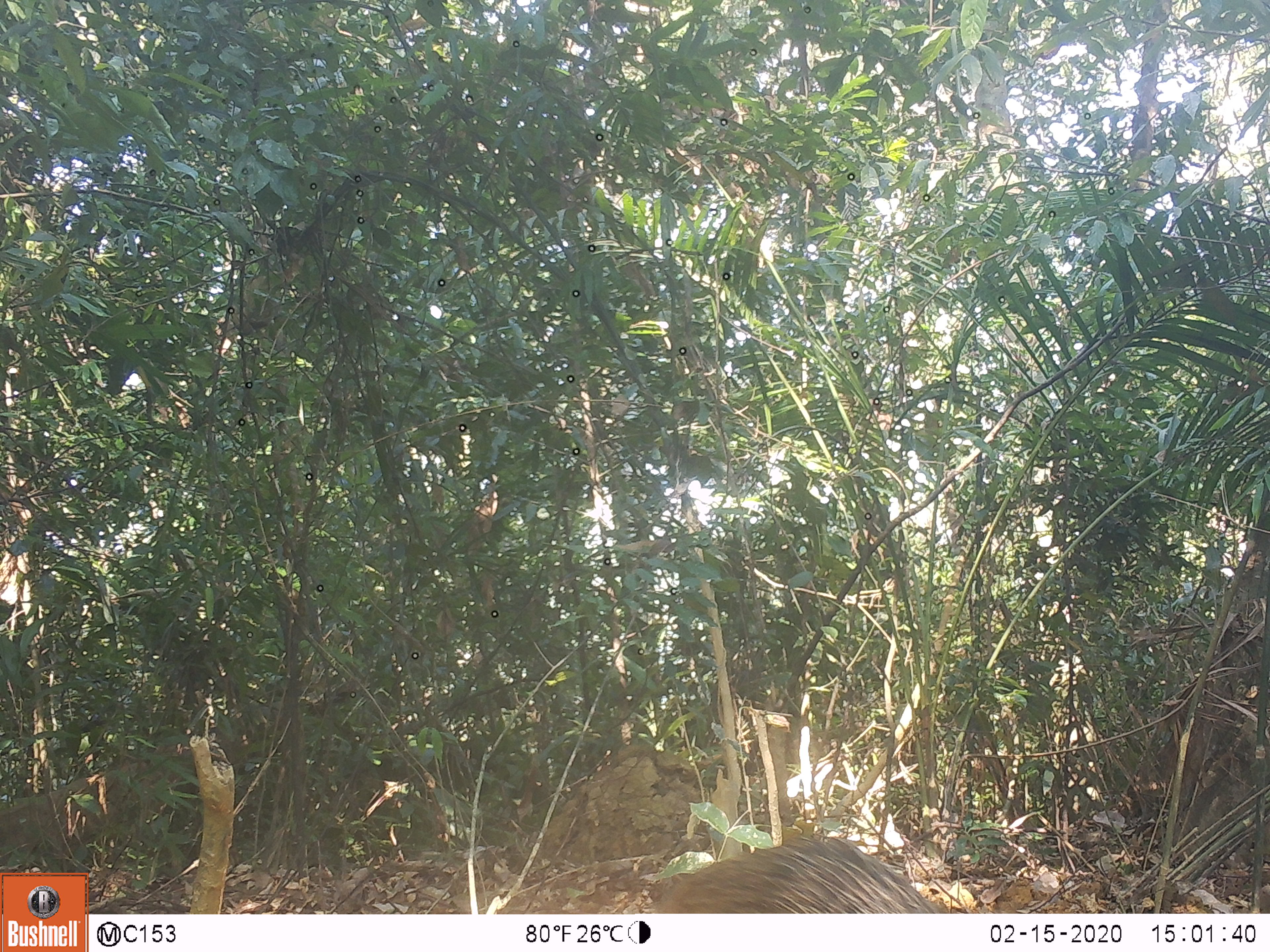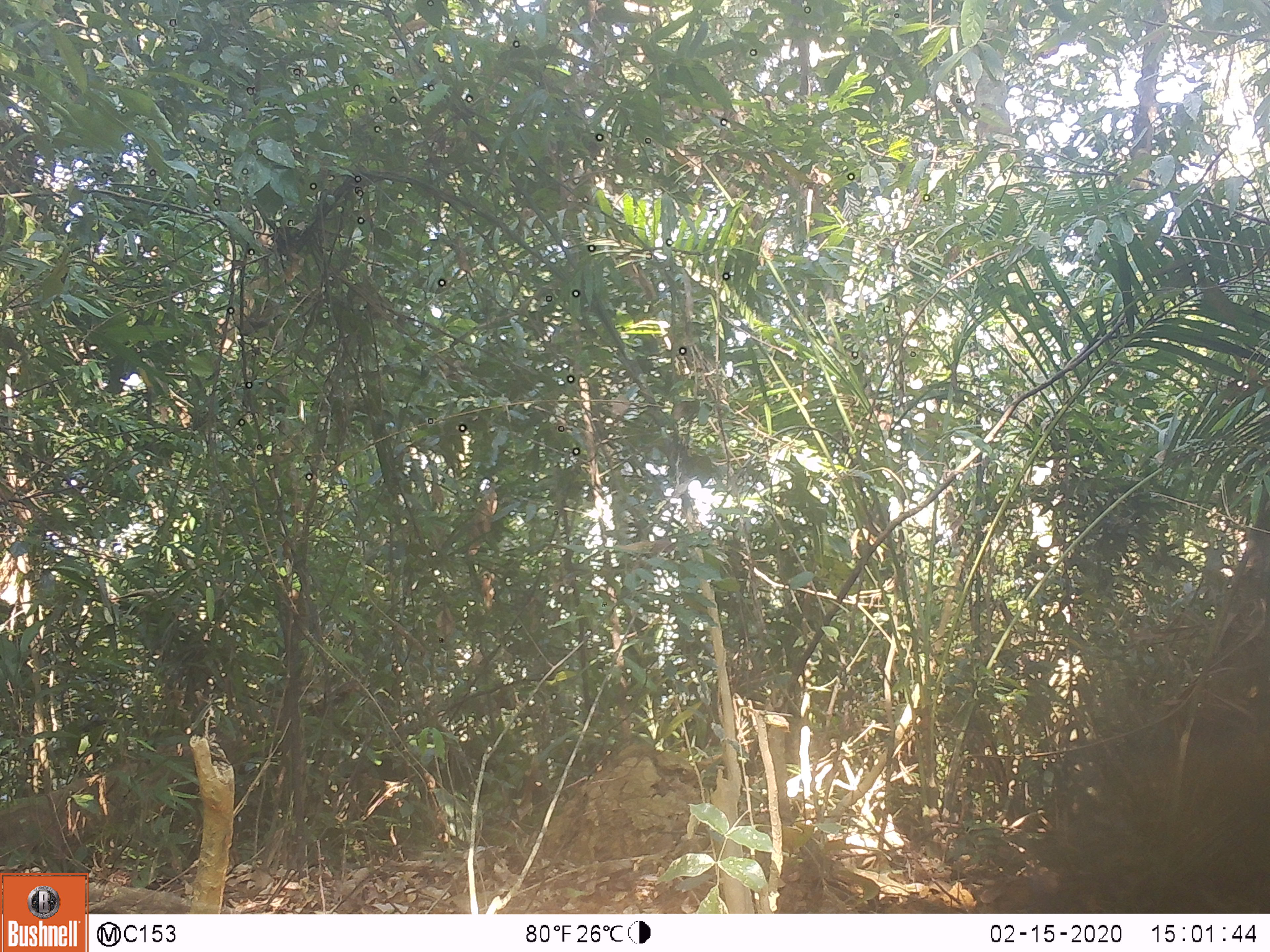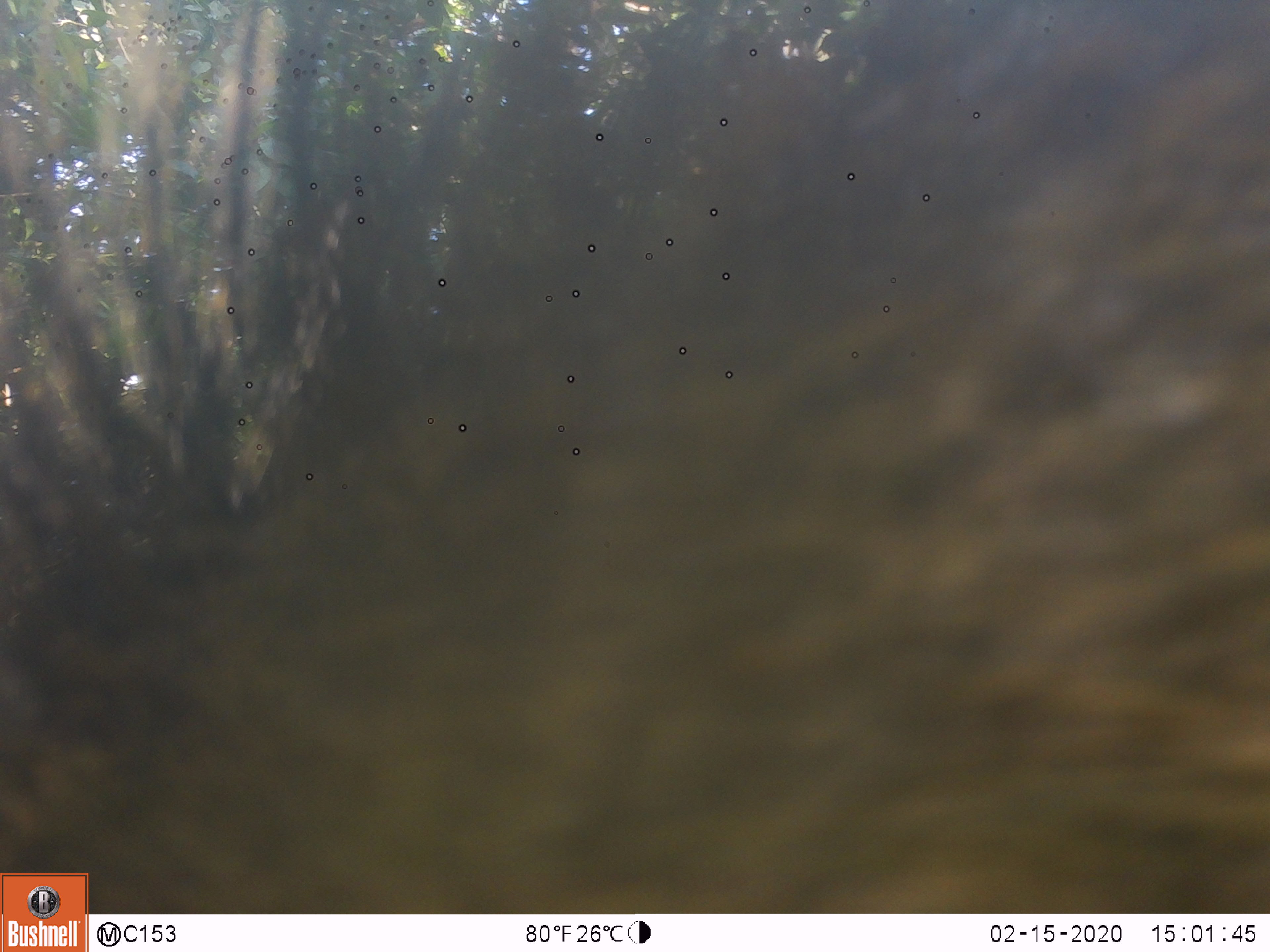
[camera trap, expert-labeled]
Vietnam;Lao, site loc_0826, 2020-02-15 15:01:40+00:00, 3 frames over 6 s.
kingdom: Animalia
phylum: Chordata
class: Mammalia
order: Artiodactyla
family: Suidae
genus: Sus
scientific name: Sus scrofa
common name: eurasian wild pig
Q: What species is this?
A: Eurasian wild pig (Sus scrofa).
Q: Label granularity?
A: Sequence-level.